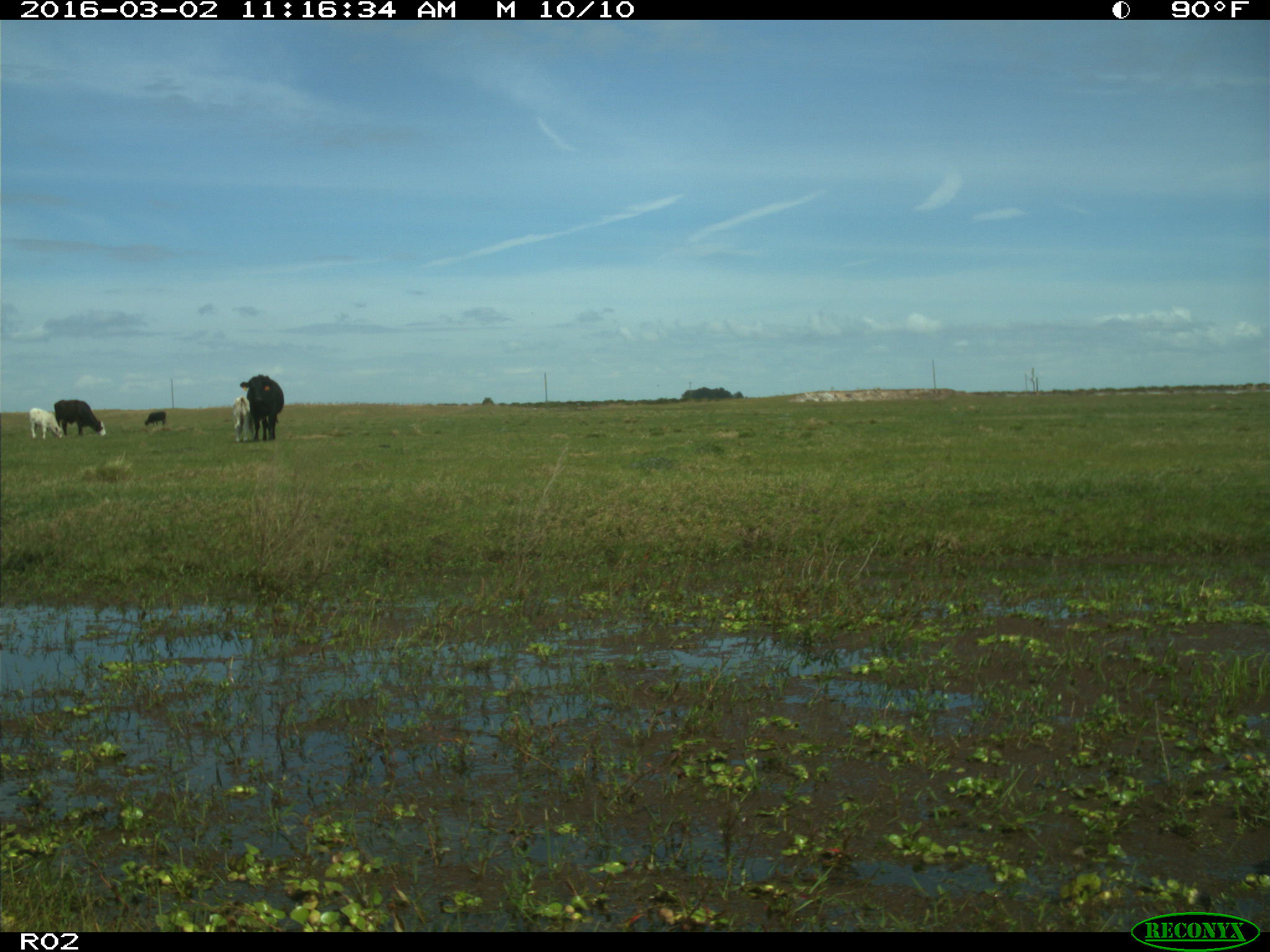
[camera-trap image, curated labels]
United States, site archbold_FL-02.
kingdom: Animalia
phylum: Chordata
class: Mammalia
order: Artiodactyla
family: Bovidae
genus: Bos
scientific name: Bos taurus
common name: domestic cow